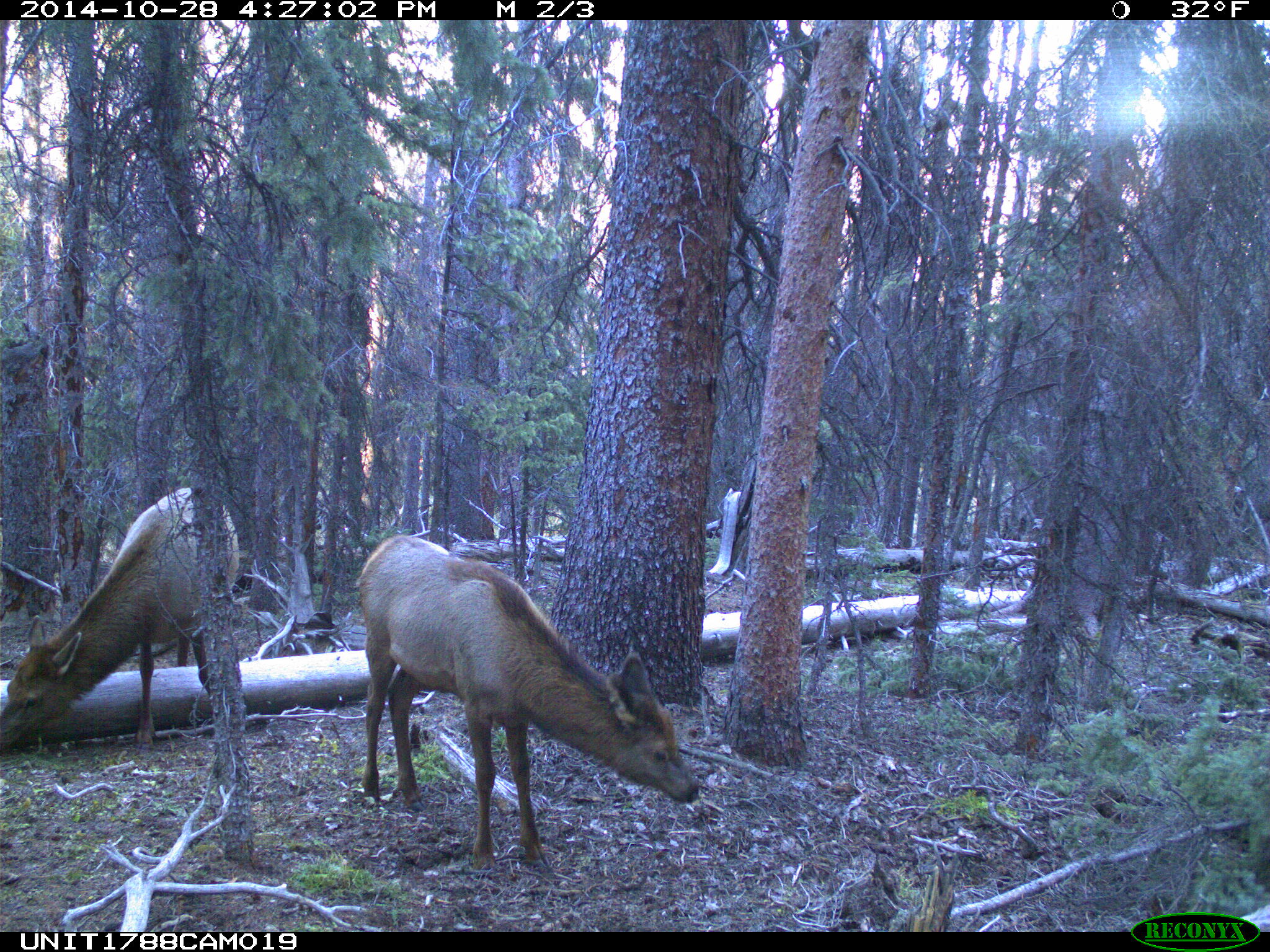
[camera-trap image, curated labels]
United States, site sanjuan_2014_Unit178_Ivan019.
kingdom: Animalia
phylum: Chordata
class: Mammalia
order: Artiodactyla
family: Cervidae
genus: Cervus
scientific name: Cervus elaphus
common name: red deer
Cervus elaphus (red deer).